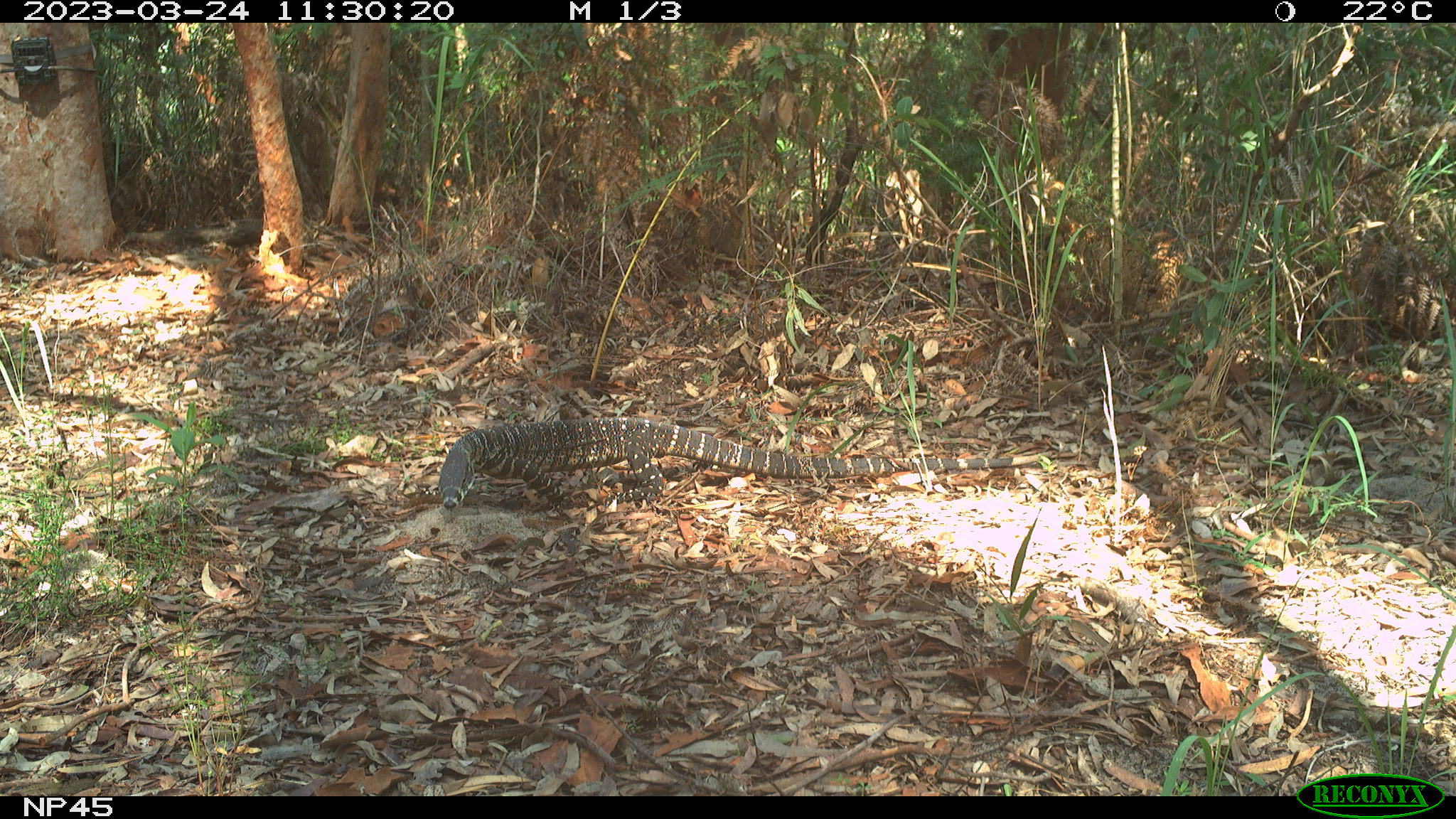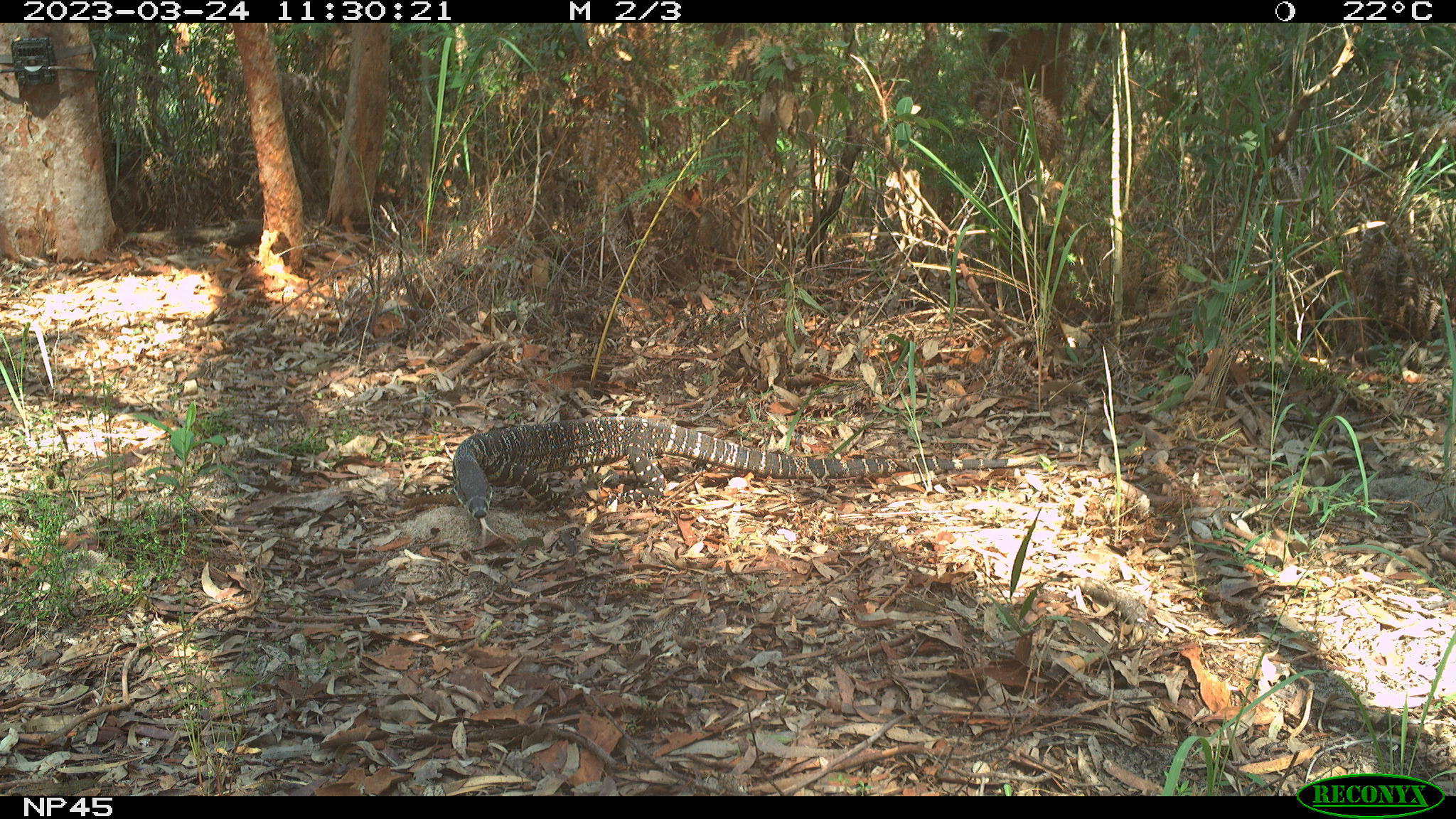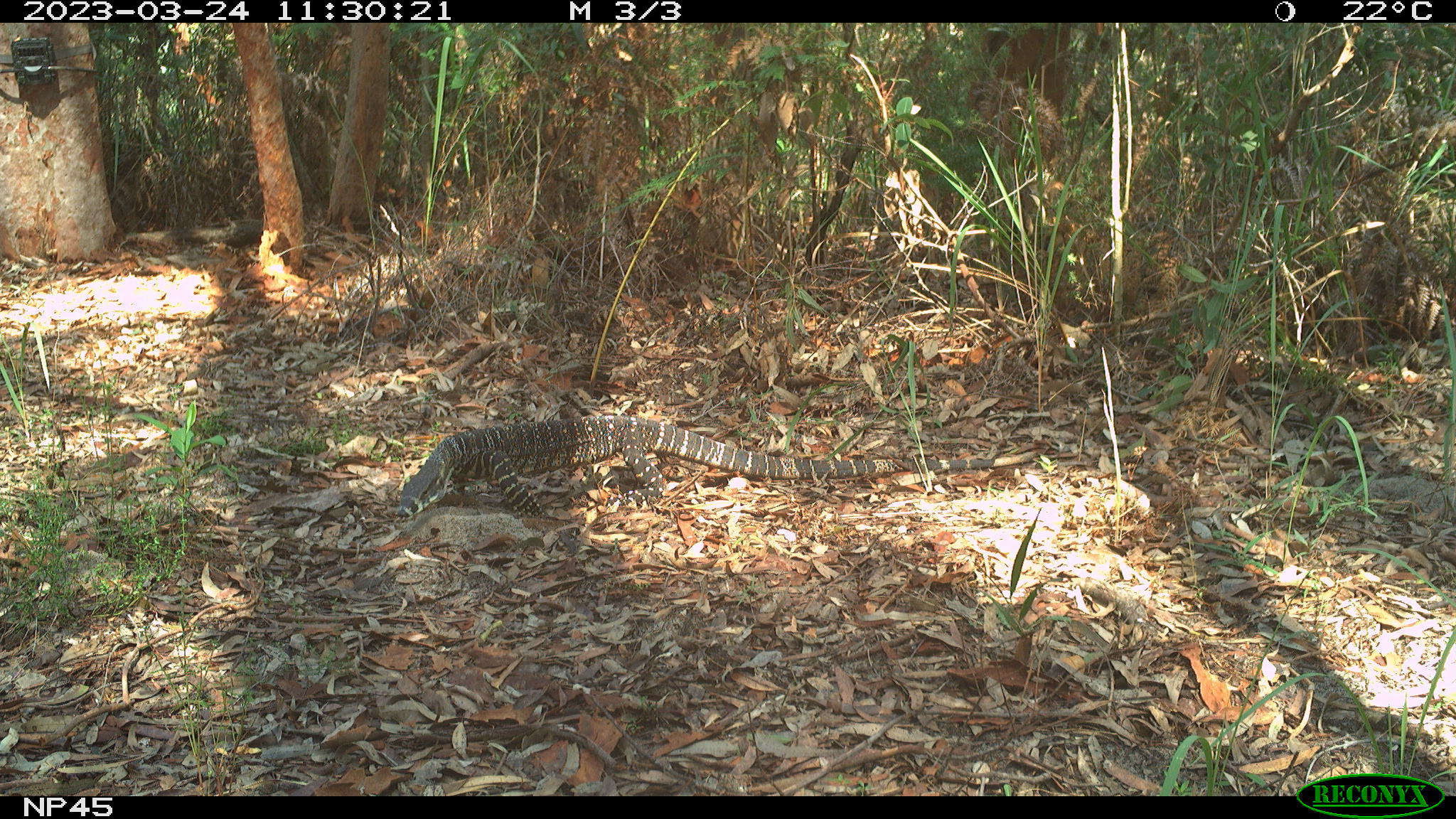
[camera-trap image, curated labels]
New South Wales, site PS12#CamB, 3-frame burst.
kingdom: Animalia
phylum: Chordata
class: Reptilia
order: Squamata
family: Varanidae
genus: Varanus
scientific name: Varanus varius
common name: lace monitor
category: goanna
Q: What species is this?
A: Goanna (lace monitor) (Varanus varius).